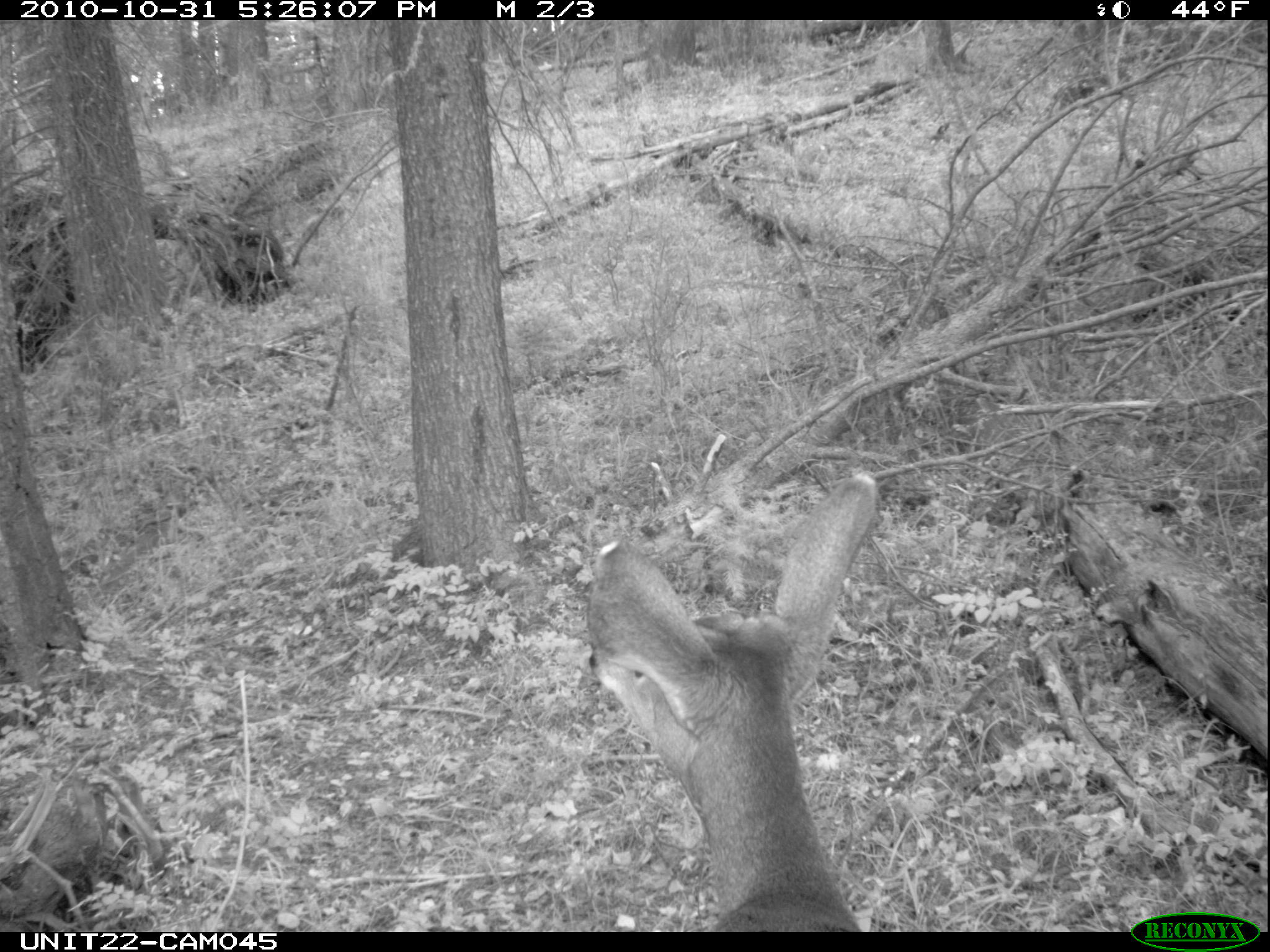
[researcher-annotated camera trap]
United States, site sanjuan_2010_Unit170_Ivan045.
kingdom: Animalia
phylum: Chordata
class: Mammalia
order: Artiodactyla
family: Cervidae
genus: Odocoileus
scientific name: Odocoileus hemionus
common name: mule deer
Odocoileus hemionus (mule deer).